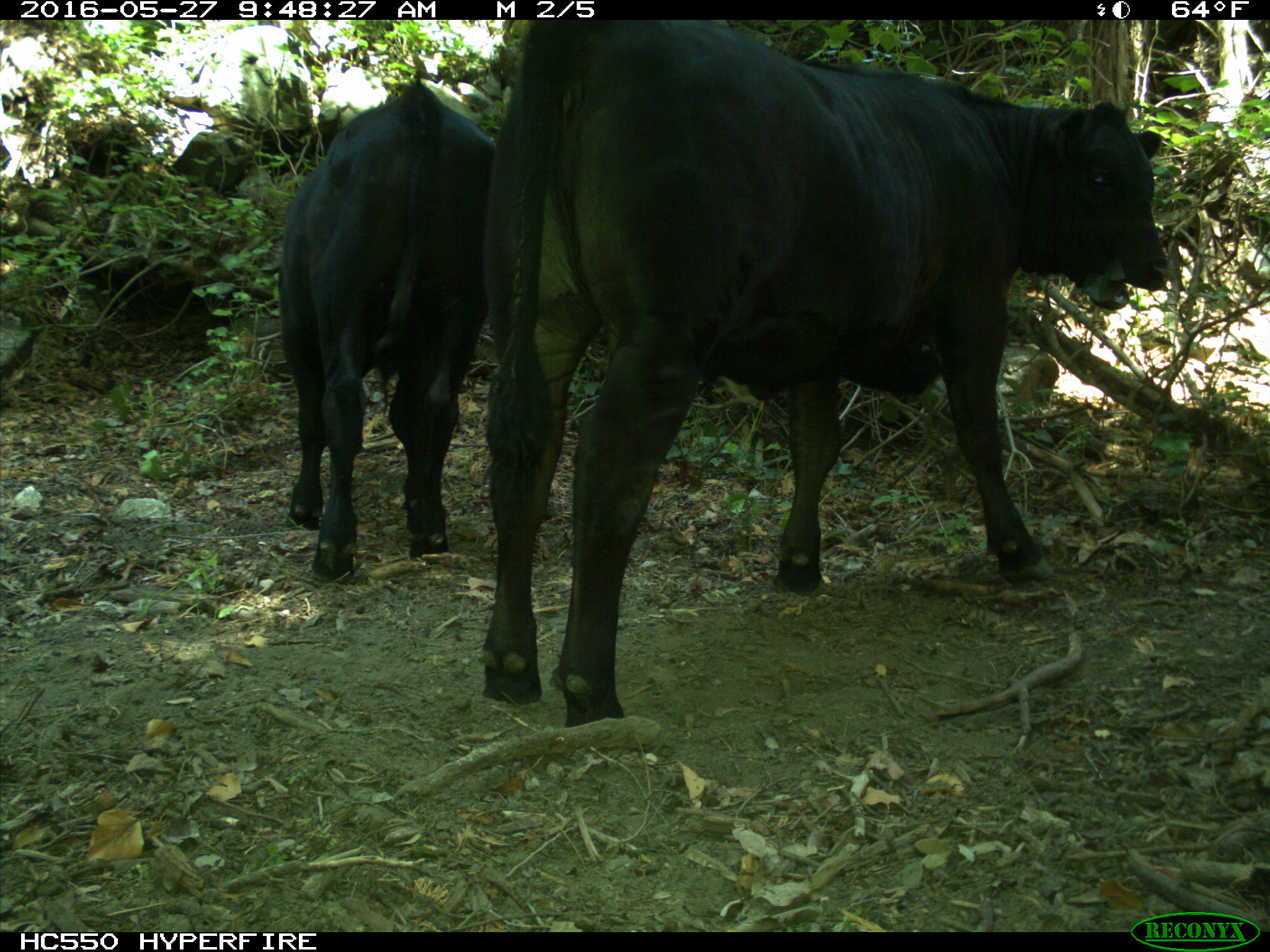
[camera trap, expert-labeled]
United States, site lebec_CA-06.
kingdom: Animalia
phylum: Chordata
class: Mammalia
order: Artiodactyla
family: Bovidae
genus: Bos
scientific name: Bos taurus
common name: domestic cow